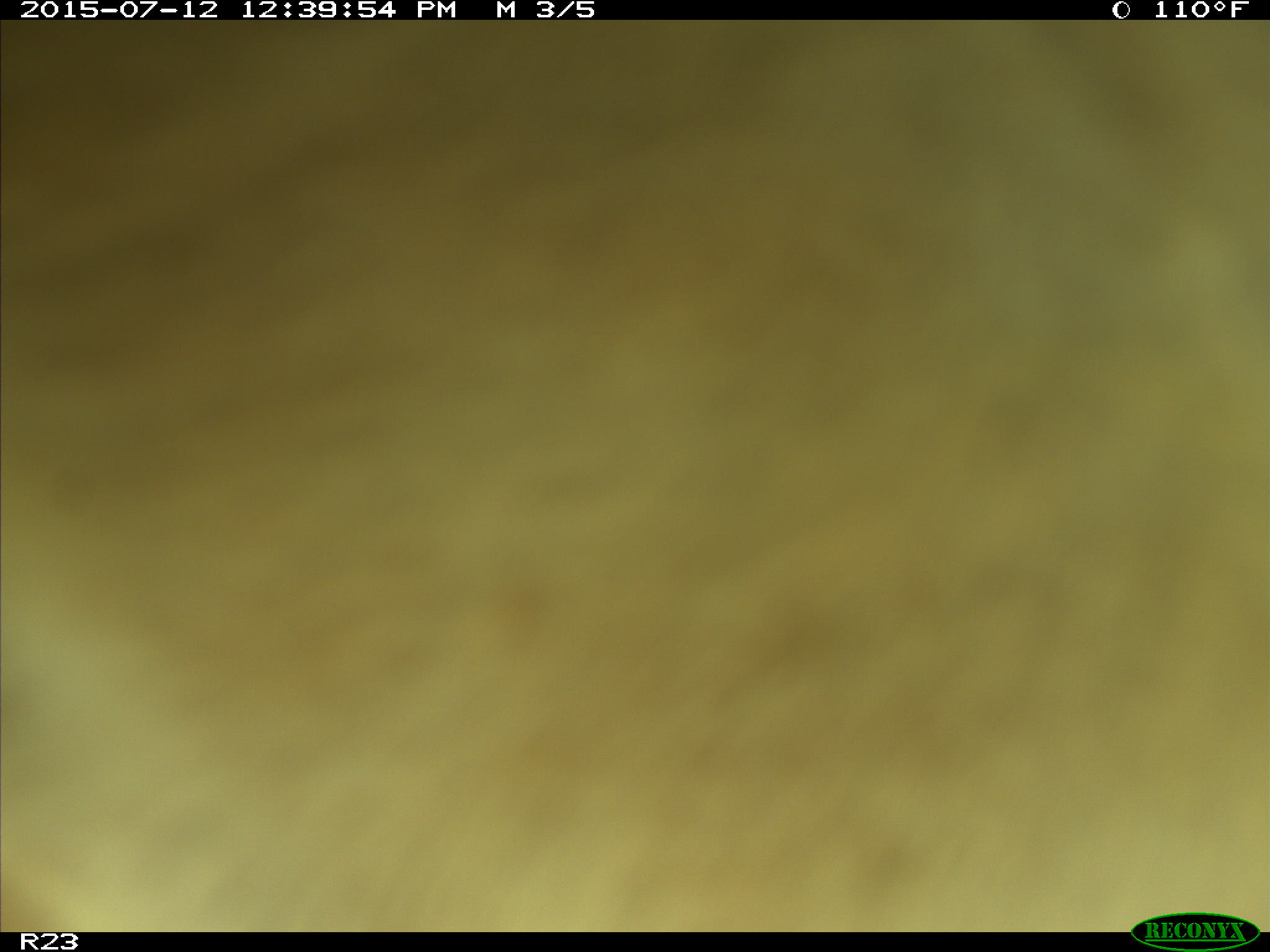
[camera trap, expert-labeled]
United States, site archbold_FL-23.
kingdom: Animalia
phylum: Chordata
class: Mammalia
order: Artiodactyla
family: Bovidae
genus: Bos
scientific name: Bos taurus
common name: domestic cow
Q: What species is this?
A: Bos taurus (domestic cow).